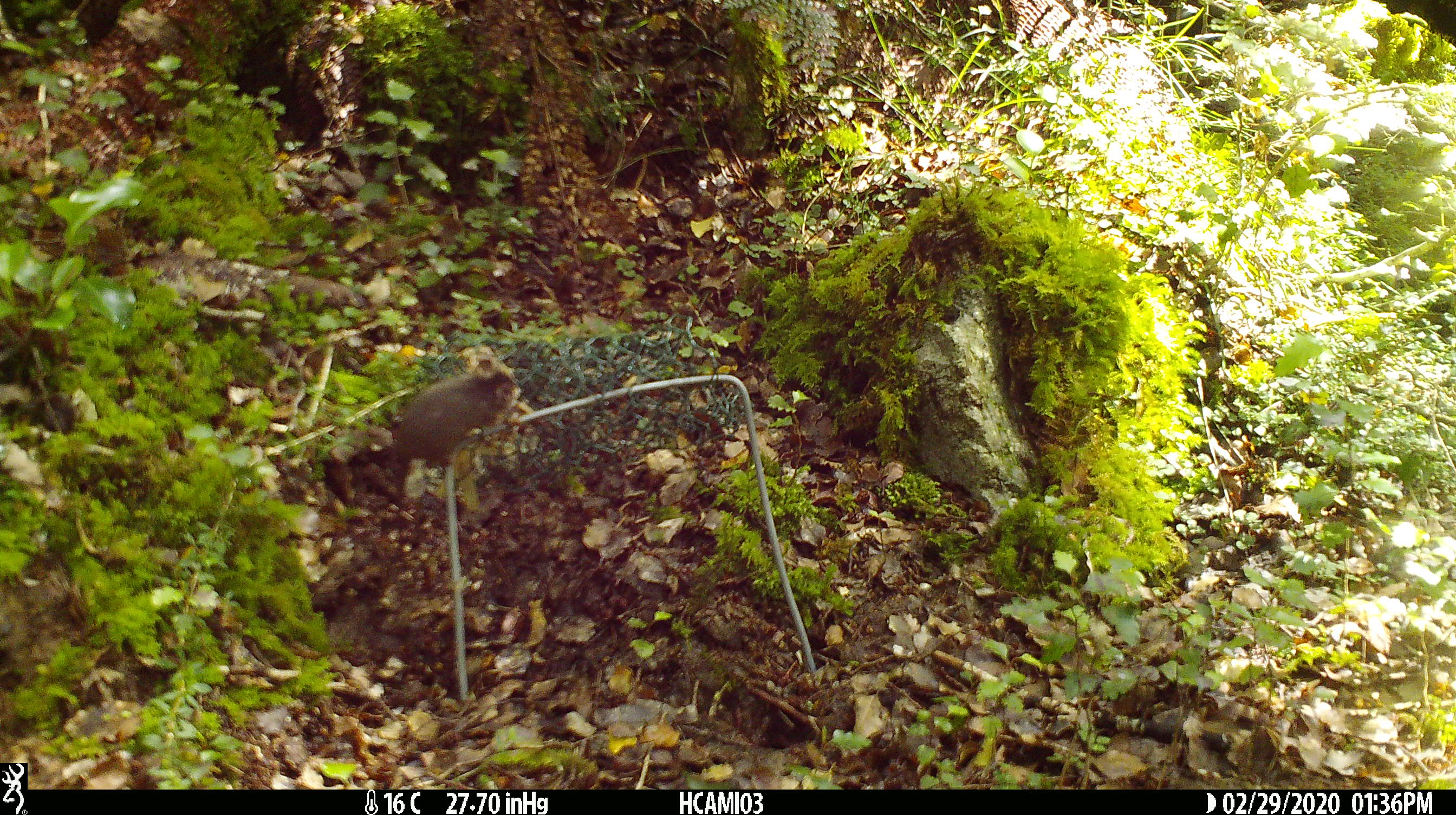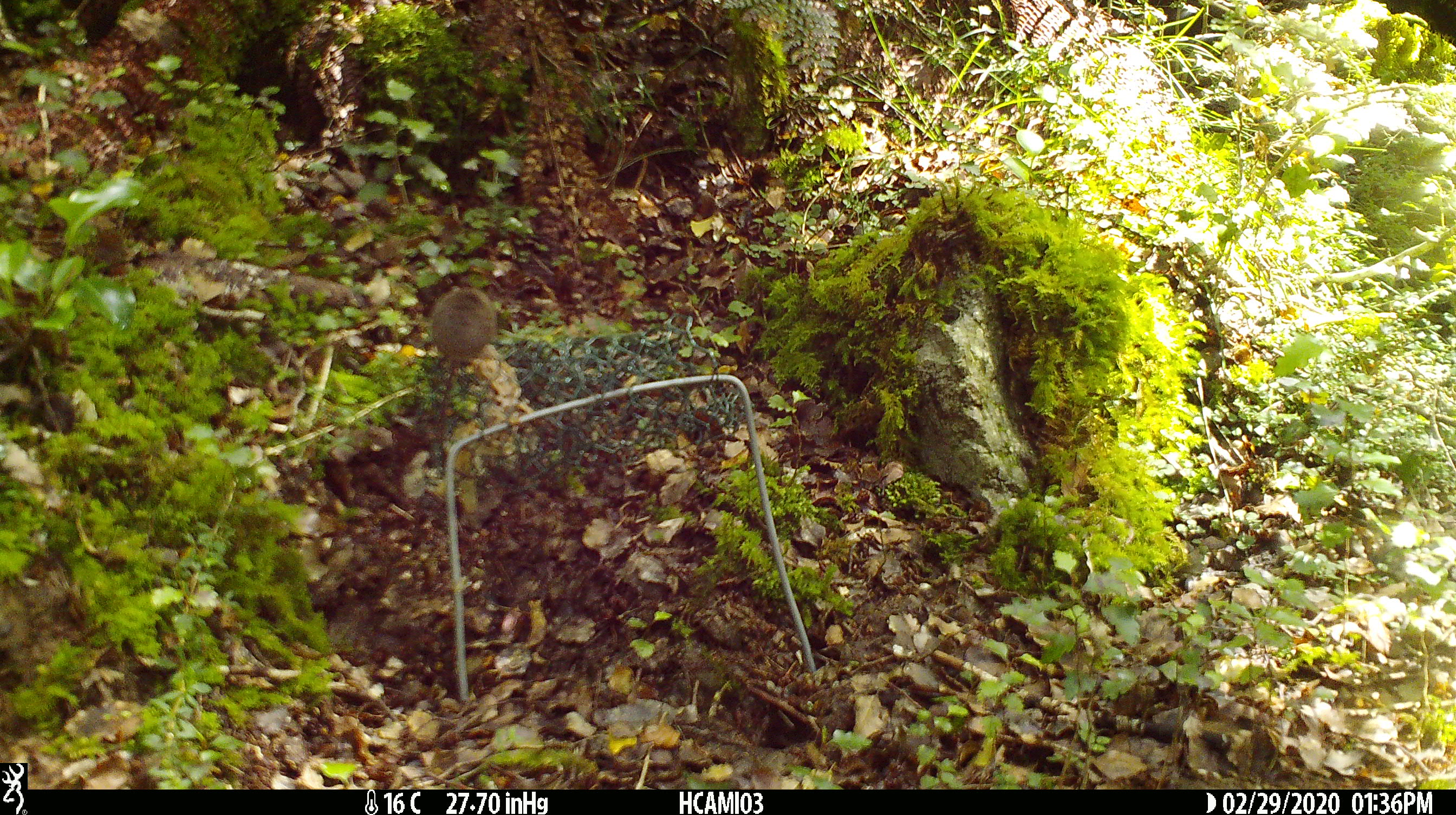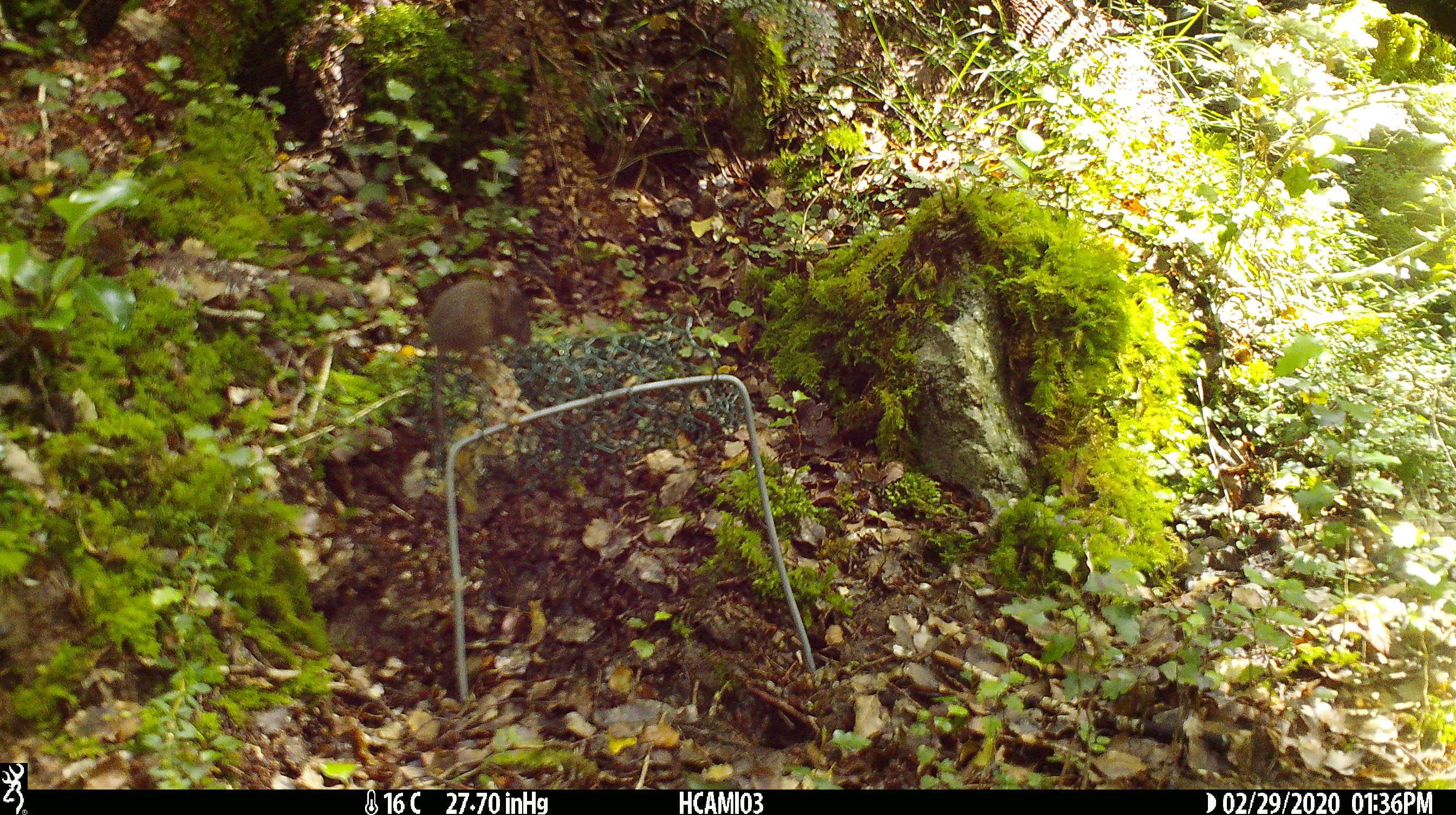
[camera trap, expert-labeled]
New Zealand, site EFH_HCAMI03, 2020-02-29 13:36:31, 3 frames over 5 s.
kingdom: Animalia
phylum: Chordata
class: Mammalia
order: Rodentia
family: Muridae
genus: Mus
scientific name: Mus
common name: mouse